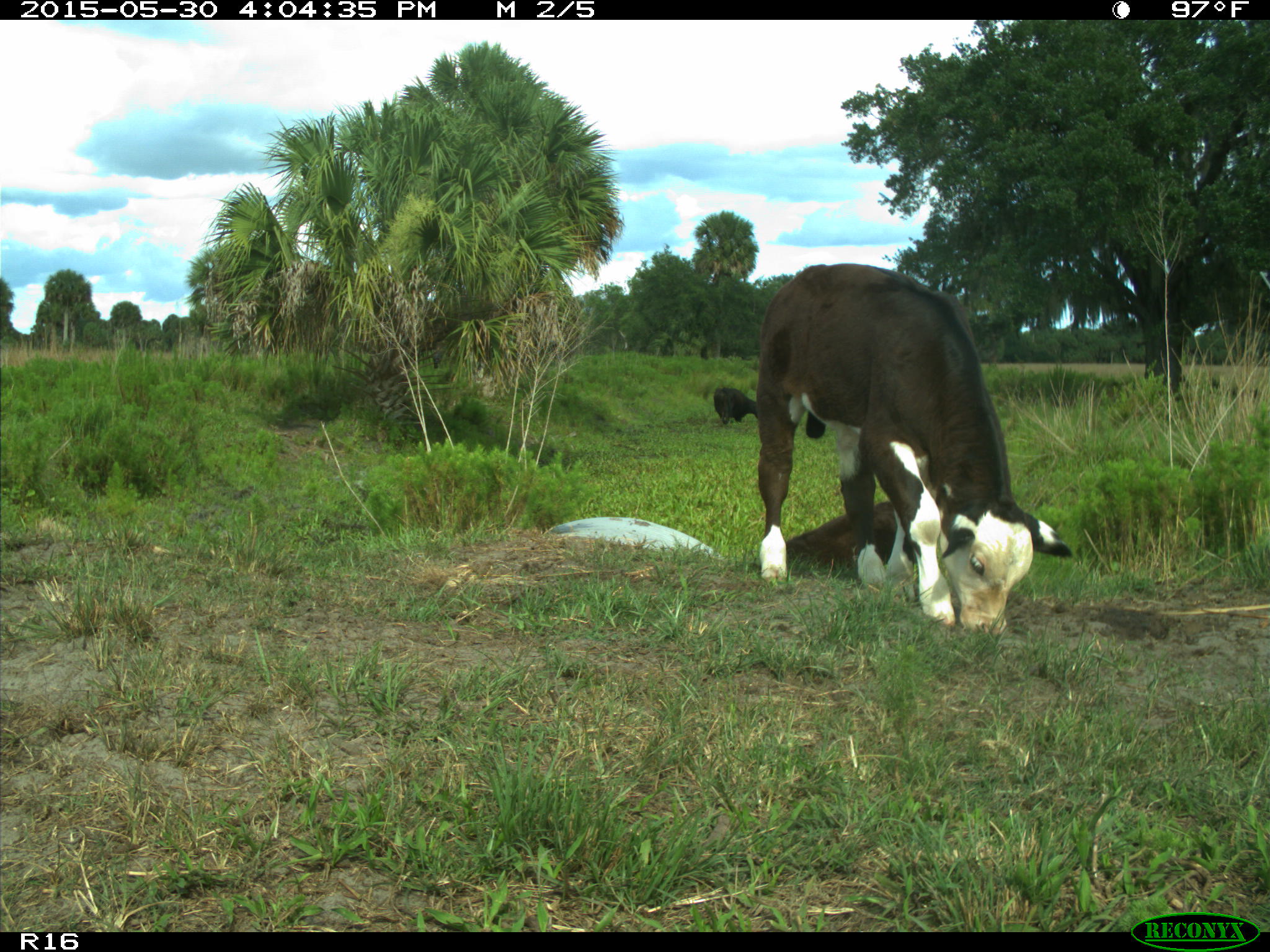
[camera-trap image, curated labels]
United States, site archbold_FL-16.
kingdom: Animalia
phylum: Chordata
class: Mammalia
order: Artiodactyla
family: Bovidae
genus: Bos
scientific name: Bos taurus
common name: domestic cow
Bos taurus (domestic cow).